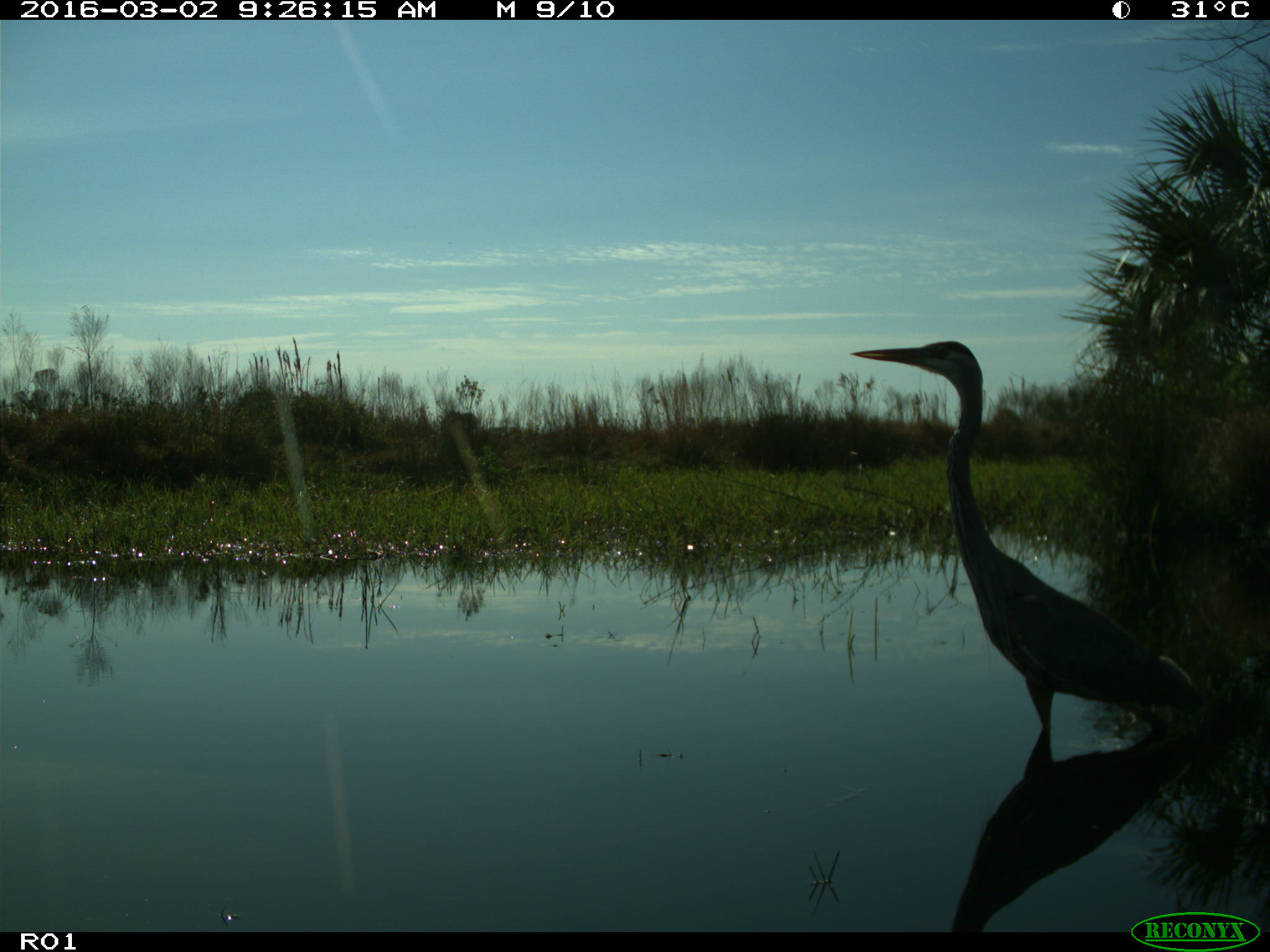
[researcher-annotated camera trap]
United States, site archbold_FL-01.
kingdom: Animalia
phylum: Chordata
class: Aves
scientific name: Aves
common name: birds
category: unidentified bird